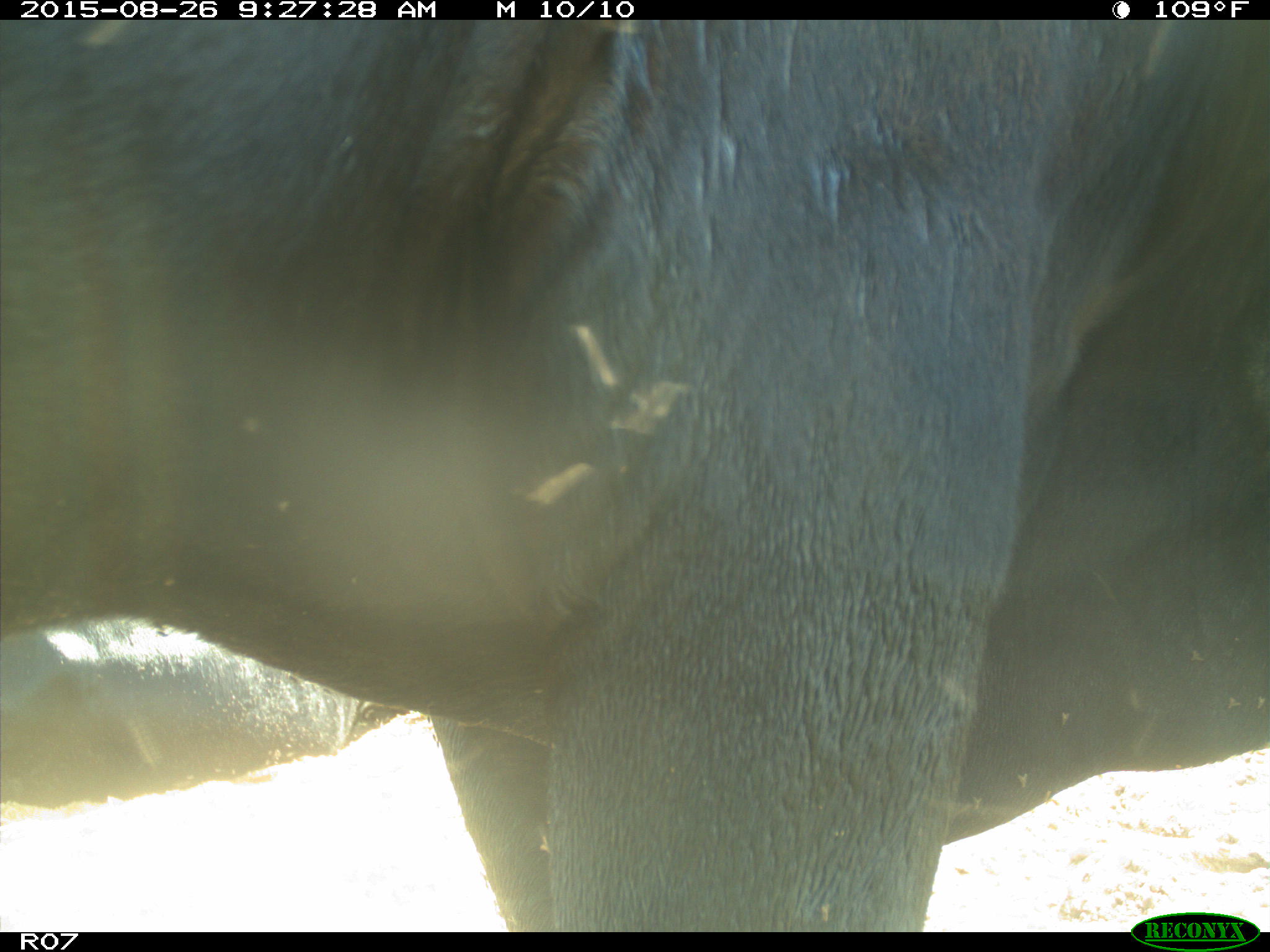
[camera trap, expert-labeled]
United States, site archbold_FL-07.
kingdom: Animalia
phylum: Chordata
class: Mammalia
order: Artiodactyla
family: Bovidae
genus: Bos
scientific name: Bos taurus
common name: domestic cow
Bos taurus (domestic cow).